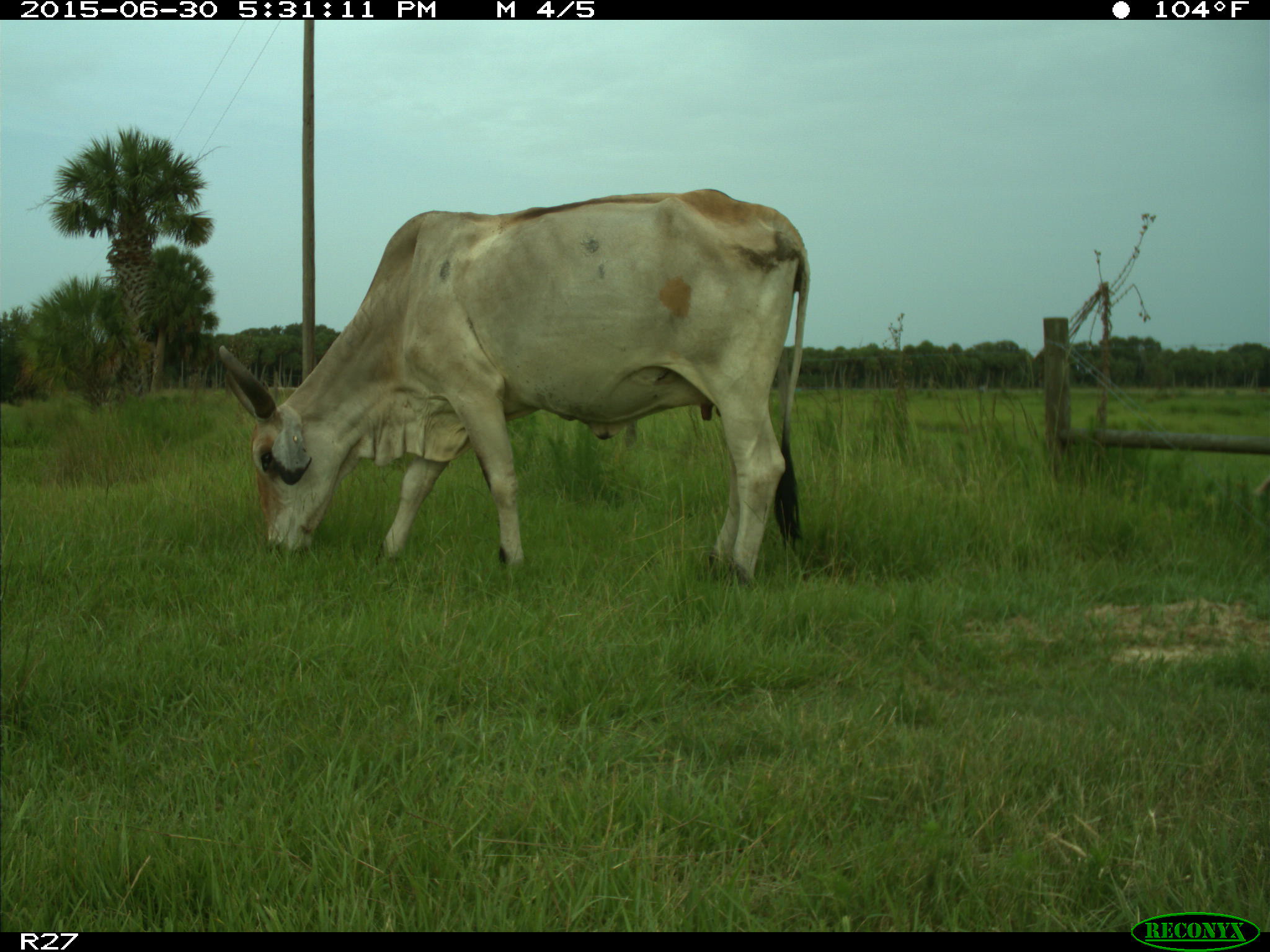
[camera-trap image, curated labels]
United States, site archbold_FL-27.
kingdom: Animalia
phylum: Chordata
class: Mammalia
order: Artiodactyla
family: Bovidae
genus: Bos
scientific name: Bos taurus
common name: domestic cow